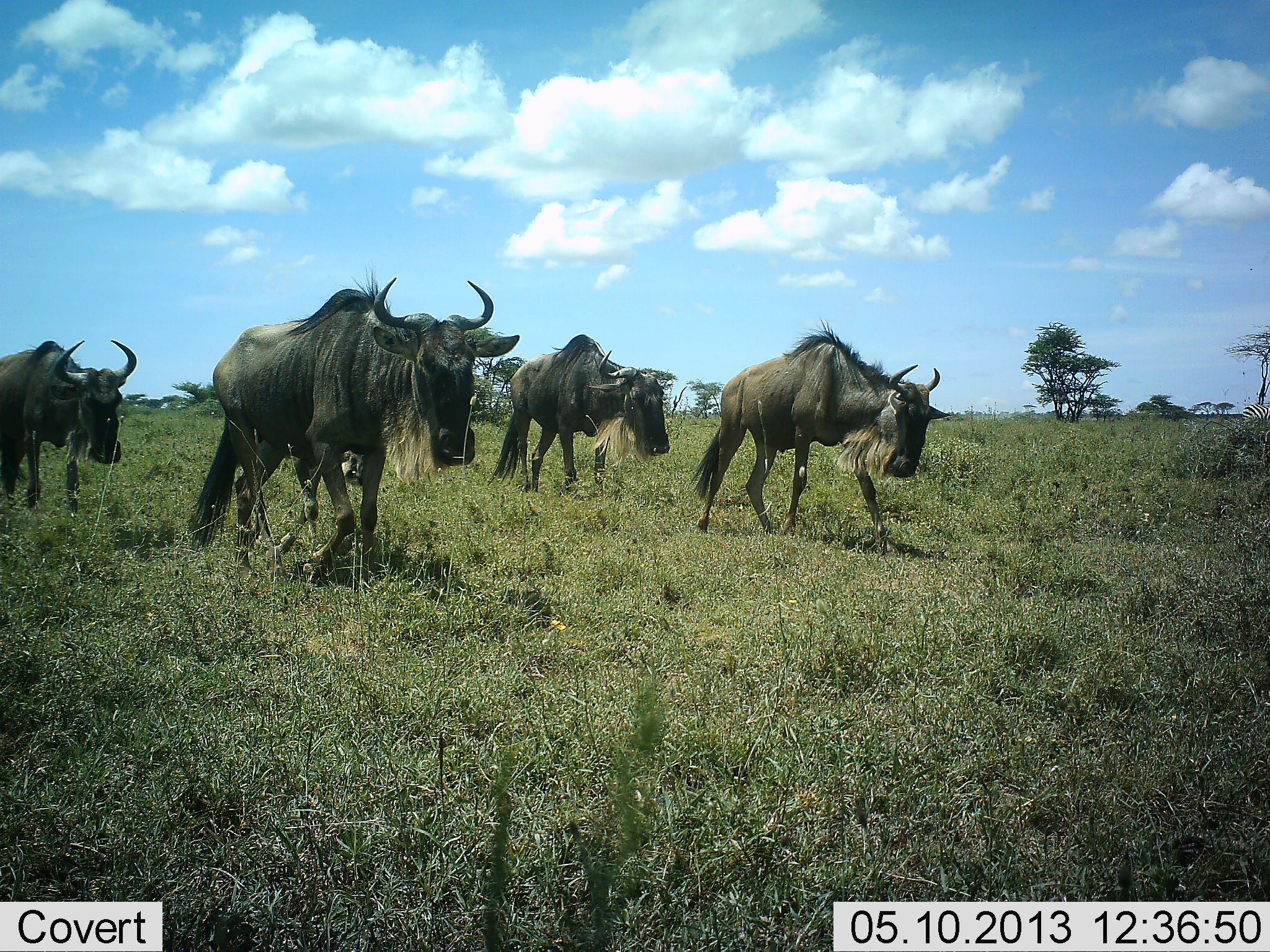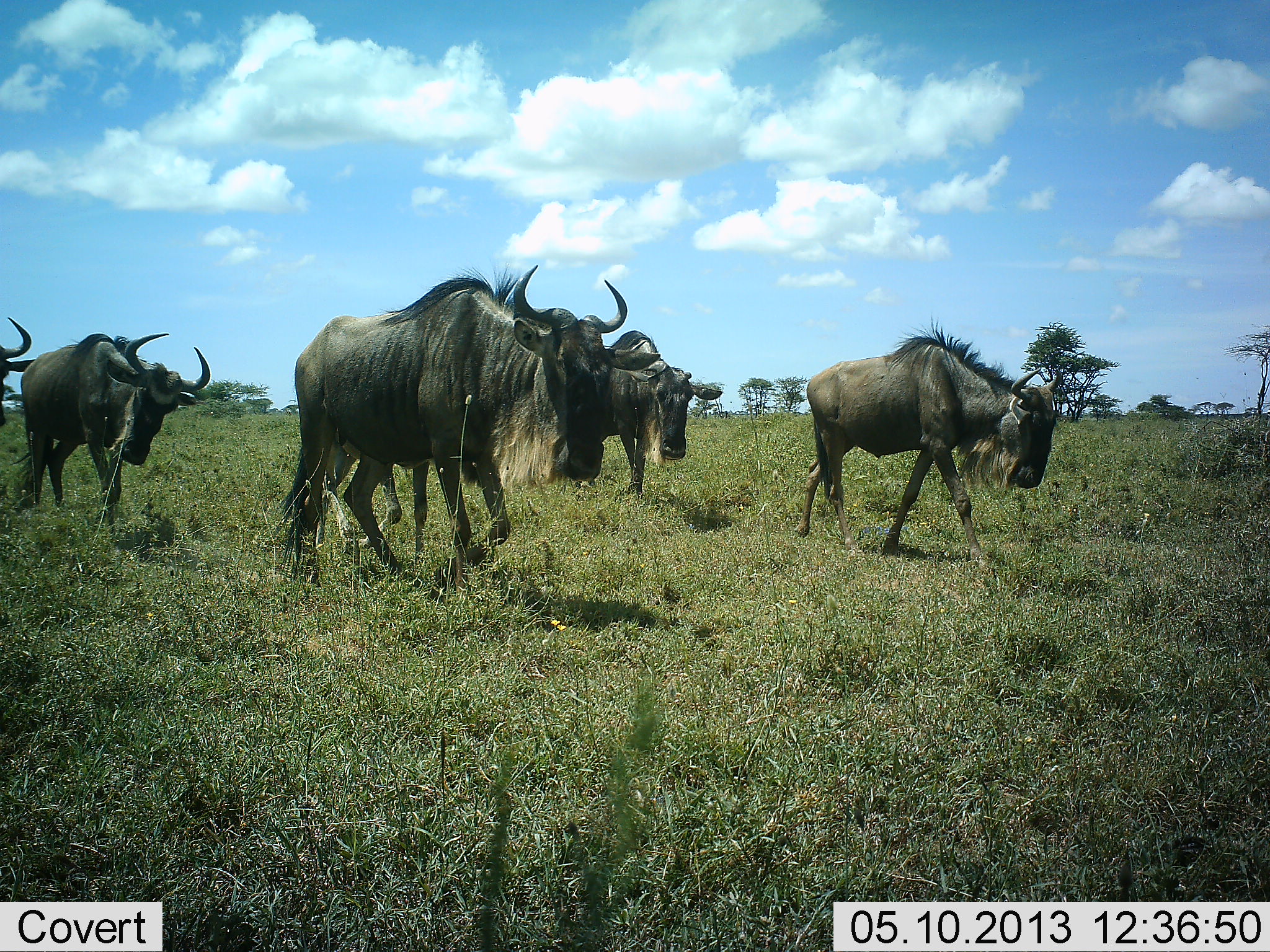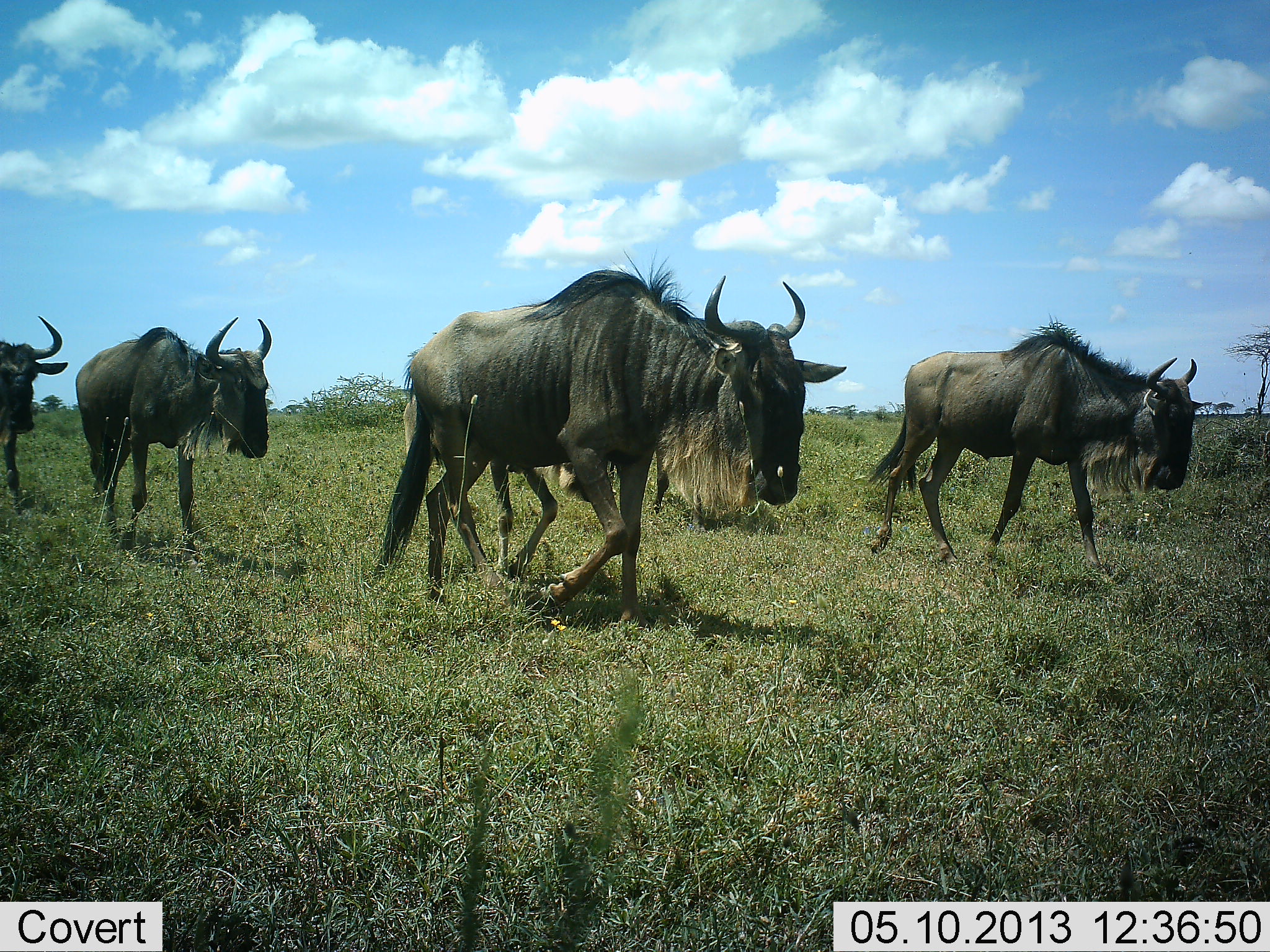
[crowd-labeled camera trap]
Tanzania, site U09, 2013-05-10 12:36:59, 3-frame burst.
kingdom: Animalia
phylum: Chordata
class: Mammalia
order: Artiodactyla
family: Bovidae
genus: Connochaetes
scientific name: Connochaetes taurinus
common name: blue wildebeest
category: wildebeest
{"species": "wildebeest (blue wildebeest) (Connochaetes taurinus)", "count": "5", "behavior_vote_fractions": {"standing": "0%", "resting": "0%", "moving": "100%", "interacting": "0%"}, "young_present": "17%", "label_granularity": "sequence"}